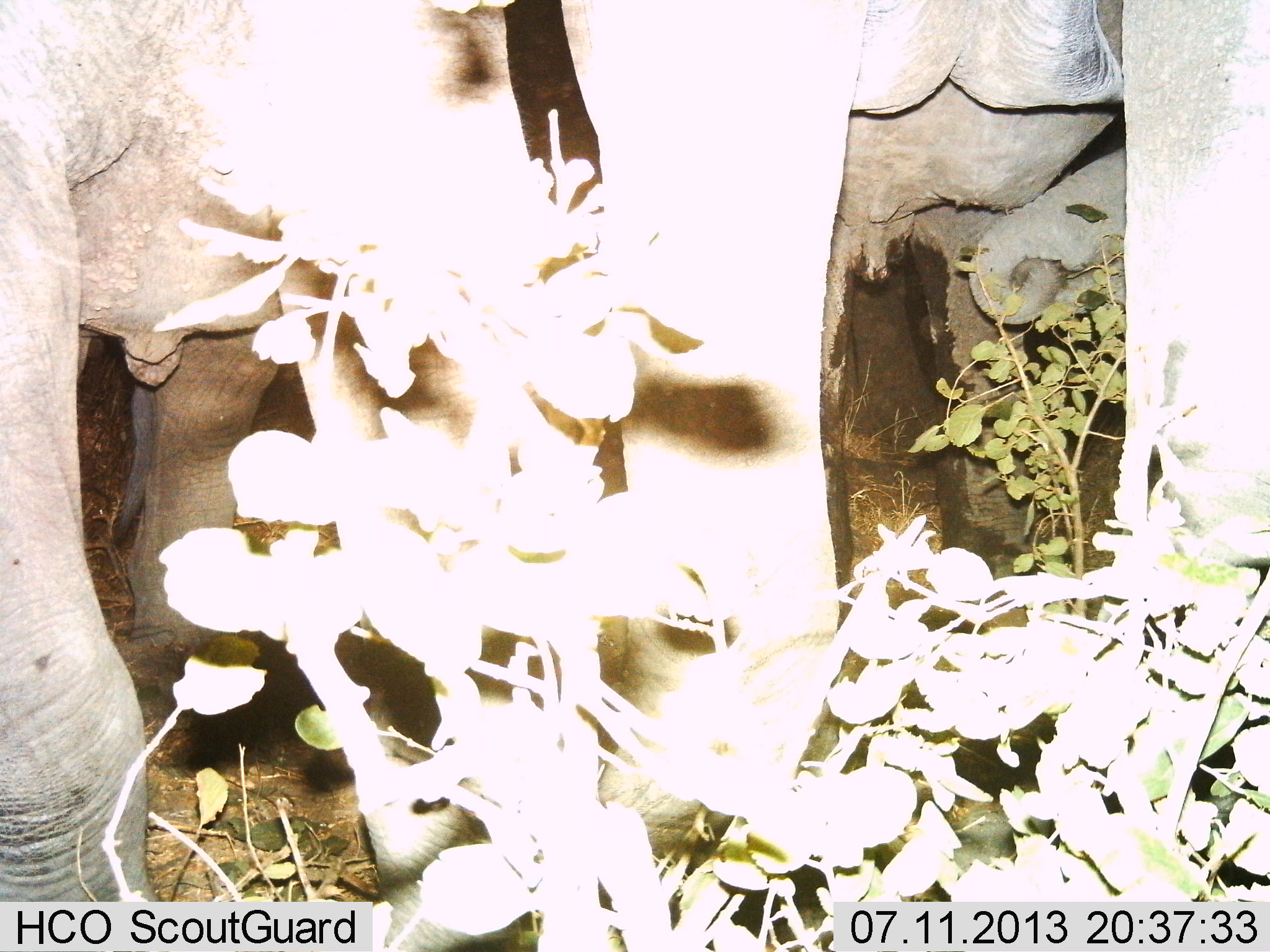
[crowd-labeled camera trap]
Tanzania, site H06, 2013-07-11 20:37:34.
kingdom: Animalia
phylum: Chordata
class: Mammalia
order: Proboscidea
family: Elephantidae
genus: Loxodonta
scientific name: Loxodonta africana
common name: african bush elephant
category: elephant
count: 3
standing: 79%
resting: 3%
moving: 3%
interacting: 7%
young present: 59%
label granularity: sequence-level